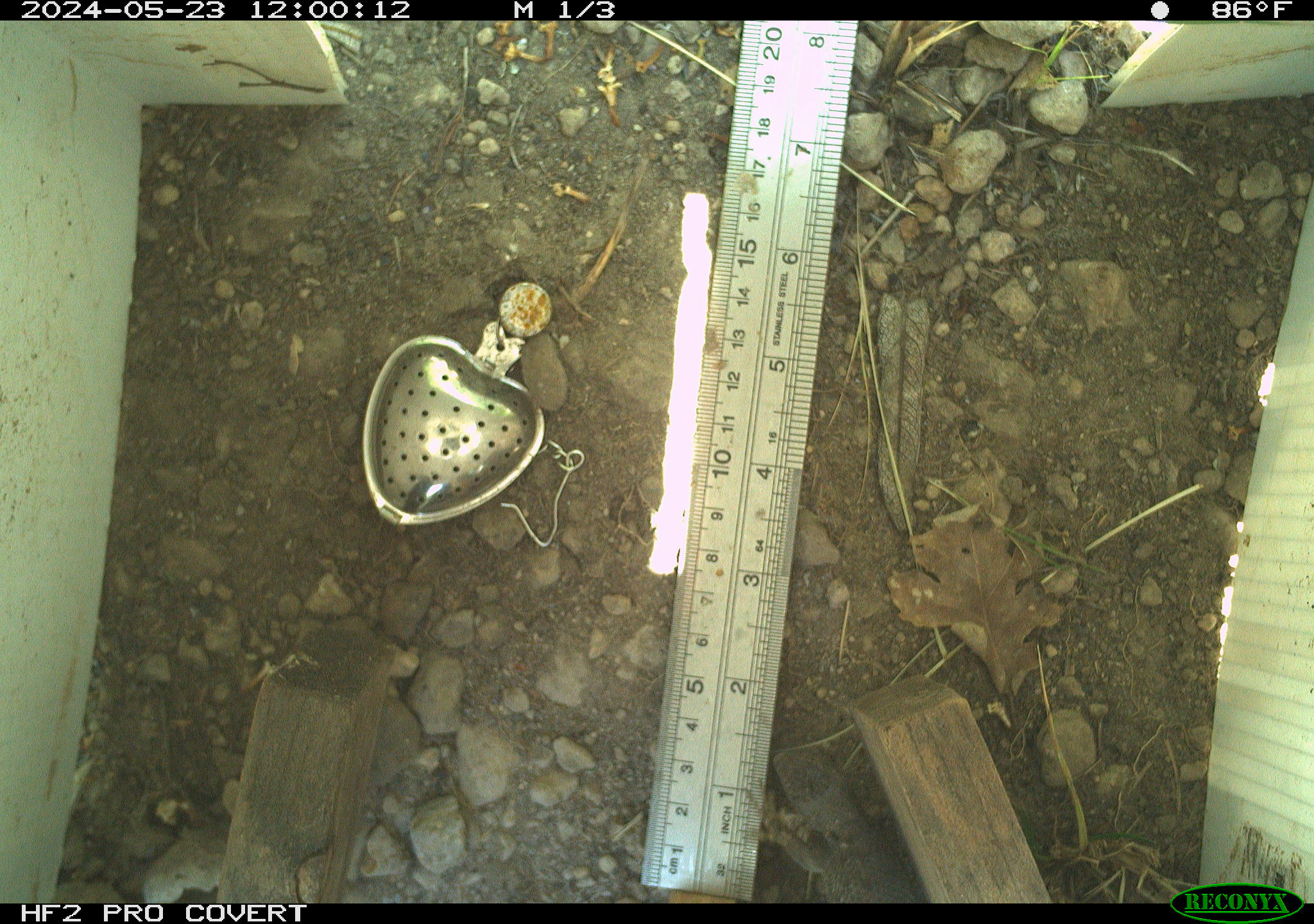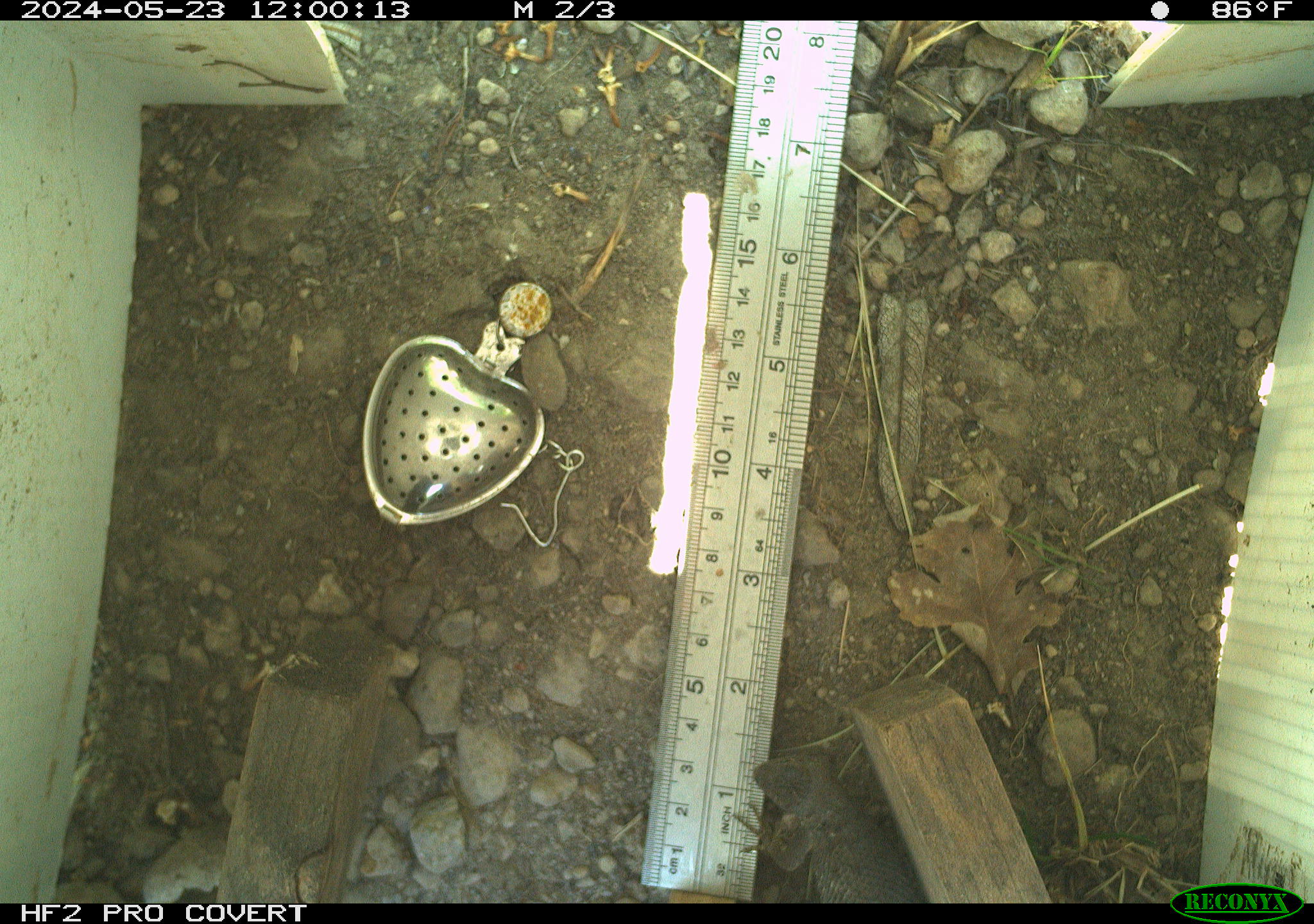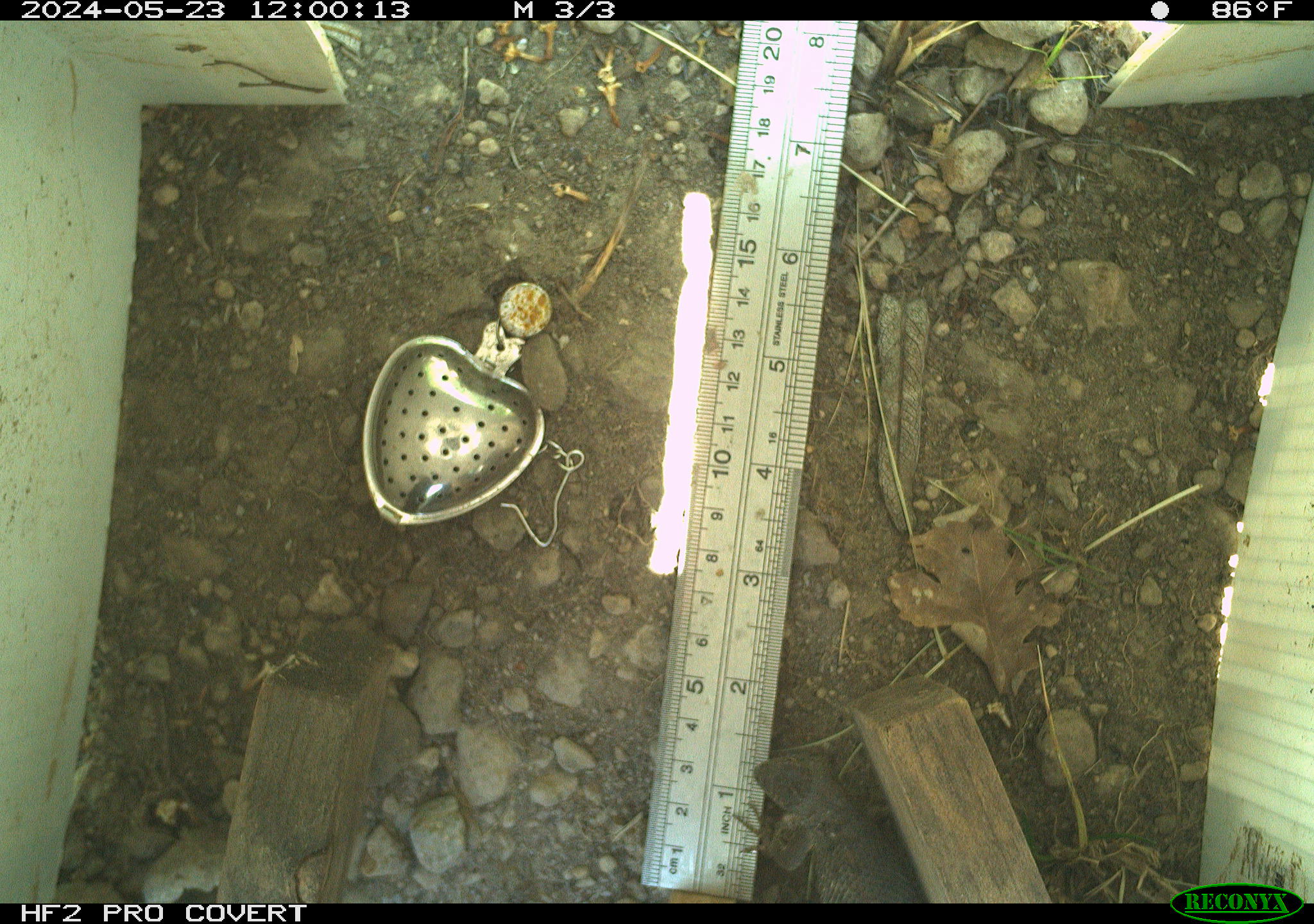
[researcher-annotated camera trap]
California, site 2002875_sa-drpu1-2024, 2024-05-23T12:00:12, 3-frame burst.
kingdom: Animalia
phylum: Chordata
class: Reptilia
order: Squamata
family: Phrynosomatidae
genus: Sceloporus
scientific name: Sceloporus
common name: spiny lizards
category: sceloporus species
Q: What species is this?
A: Sceloporus species (spiny lizards) (Sceloporus).